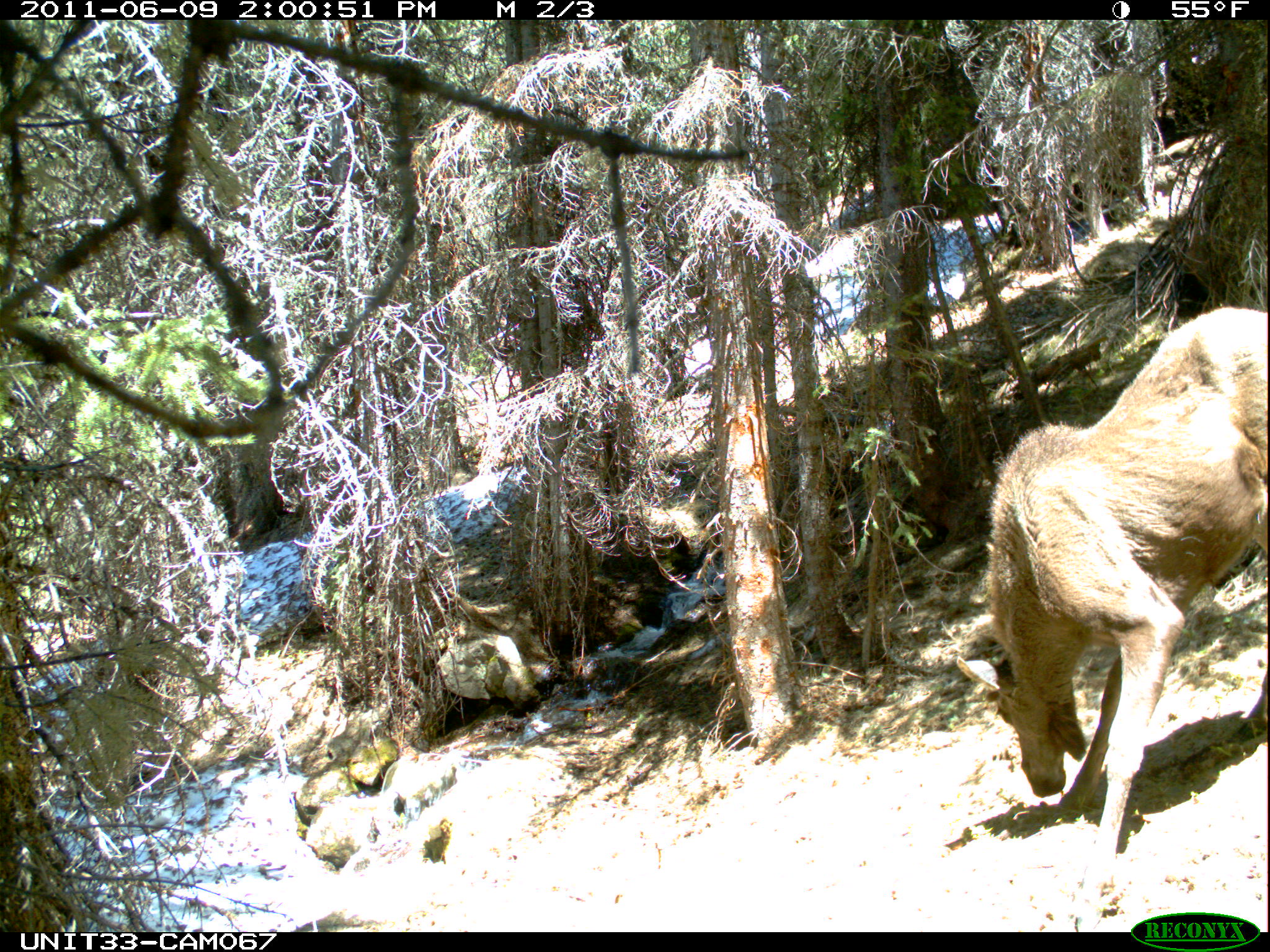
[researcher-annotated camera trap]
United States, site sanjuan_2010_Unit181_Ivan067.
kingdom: Animalia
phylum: Chordata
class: Mammalia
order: Artiodactyla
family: Cervidae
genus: Alces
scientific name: Alces alces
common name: moose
Alces alces (moose).